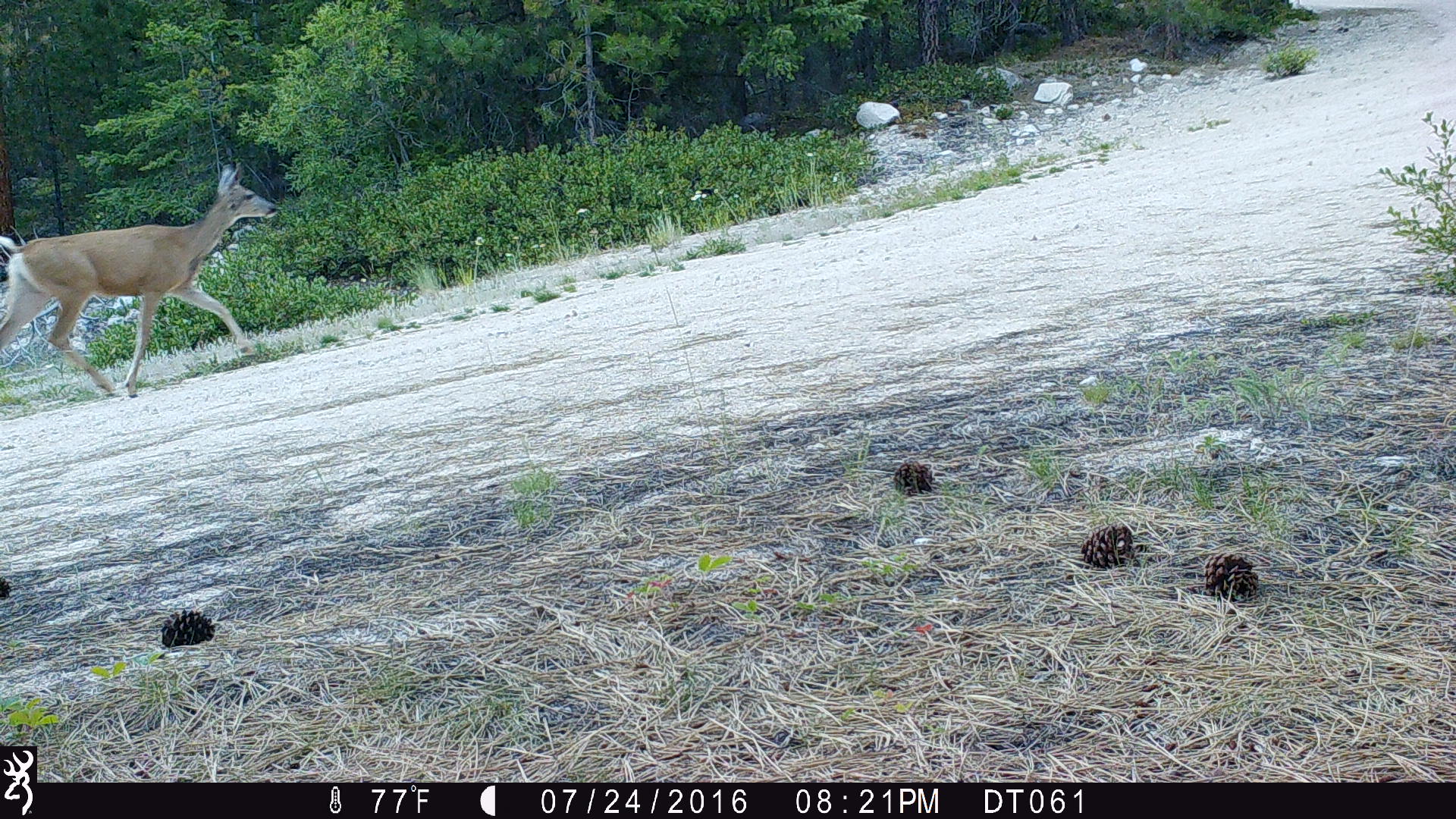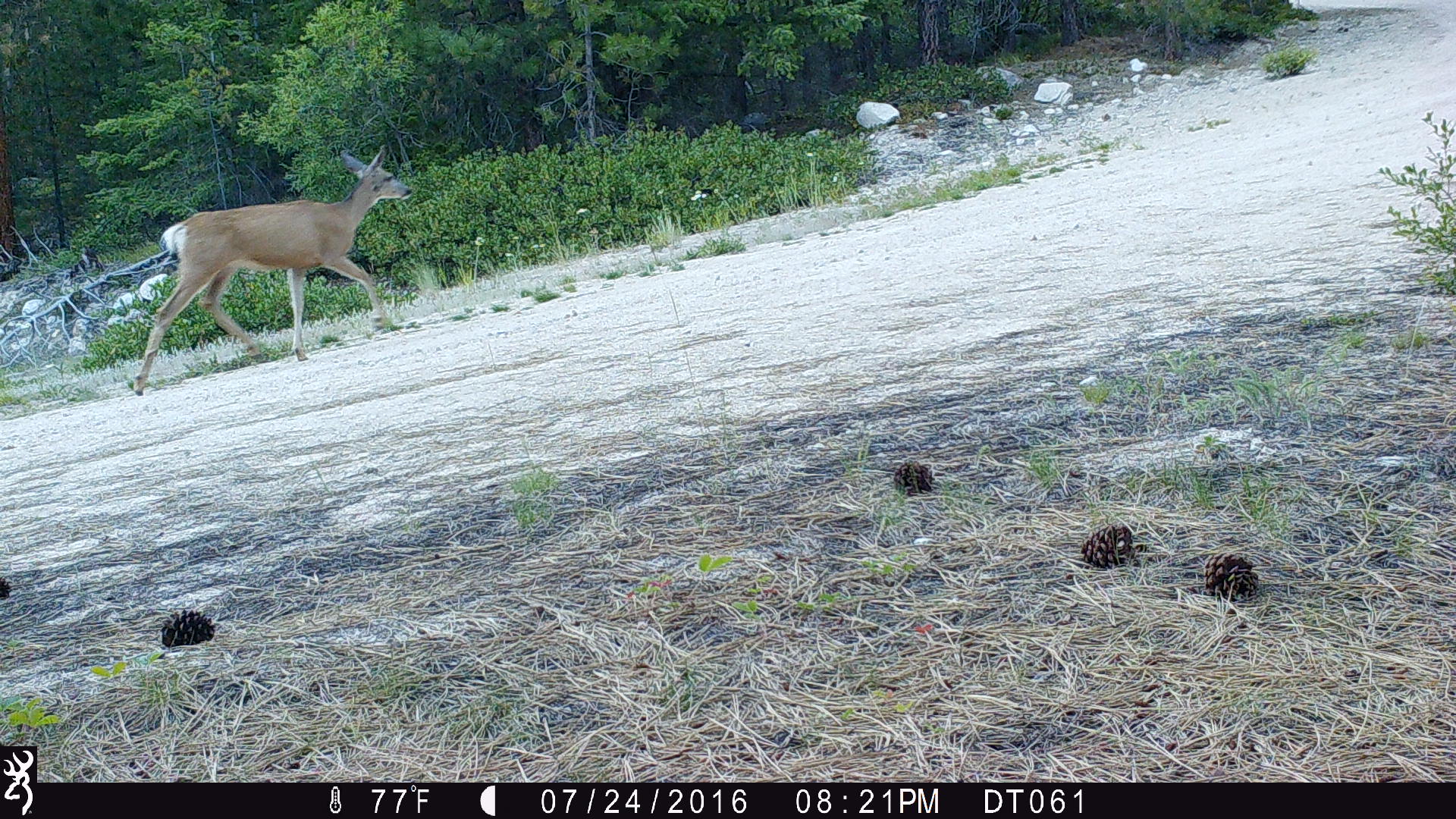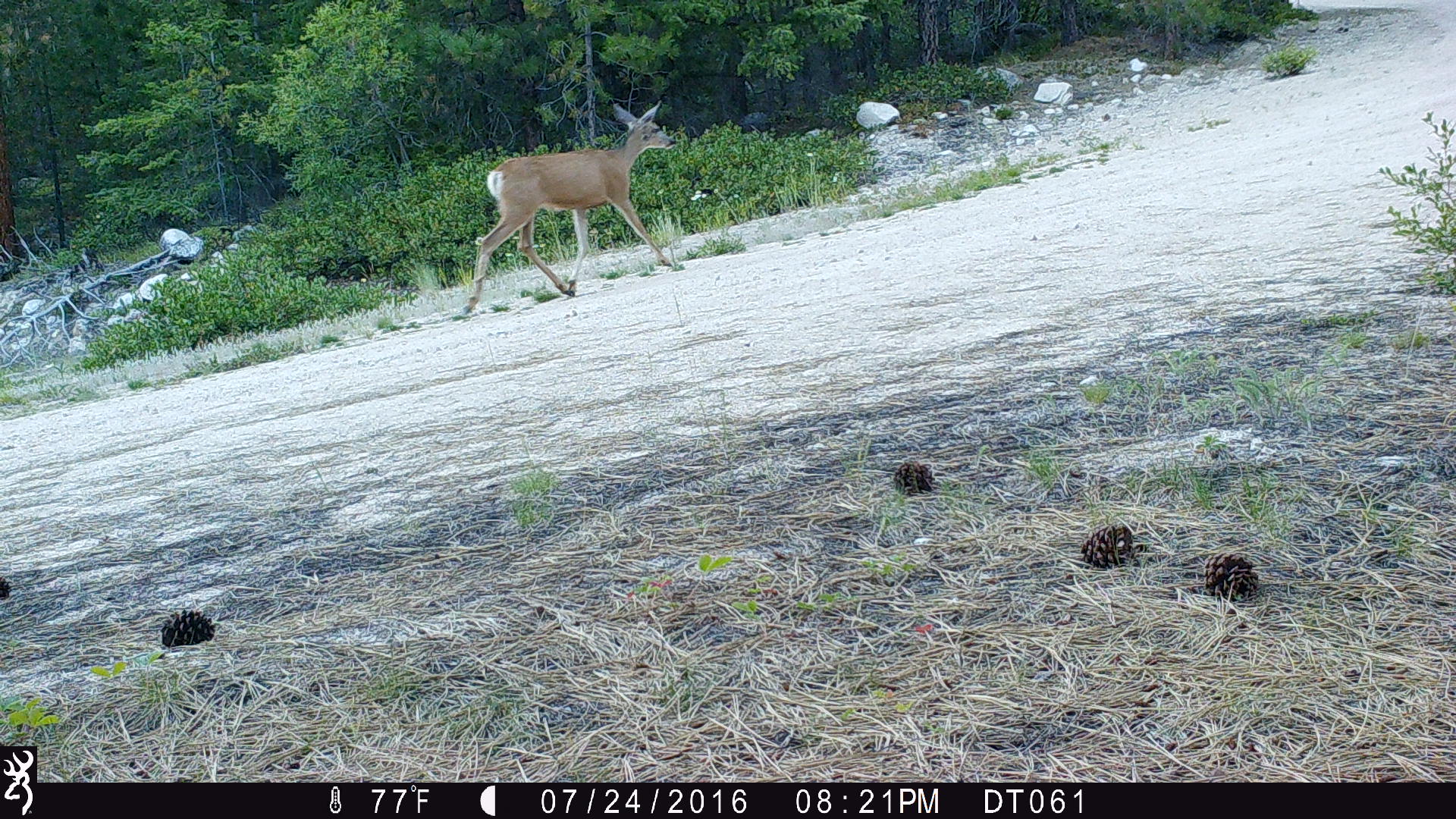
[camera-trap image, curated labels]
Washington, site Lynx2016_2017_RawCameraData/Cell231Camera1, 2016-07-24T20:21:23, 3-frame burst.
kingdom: Animalia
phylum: Chordata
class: Mammalia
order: Artiodactyla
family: Cervidae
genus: Odocoileus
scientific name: Odocoileus hemionus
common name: mule deer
Odocoileus hemionus (mule deer). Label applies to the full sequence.